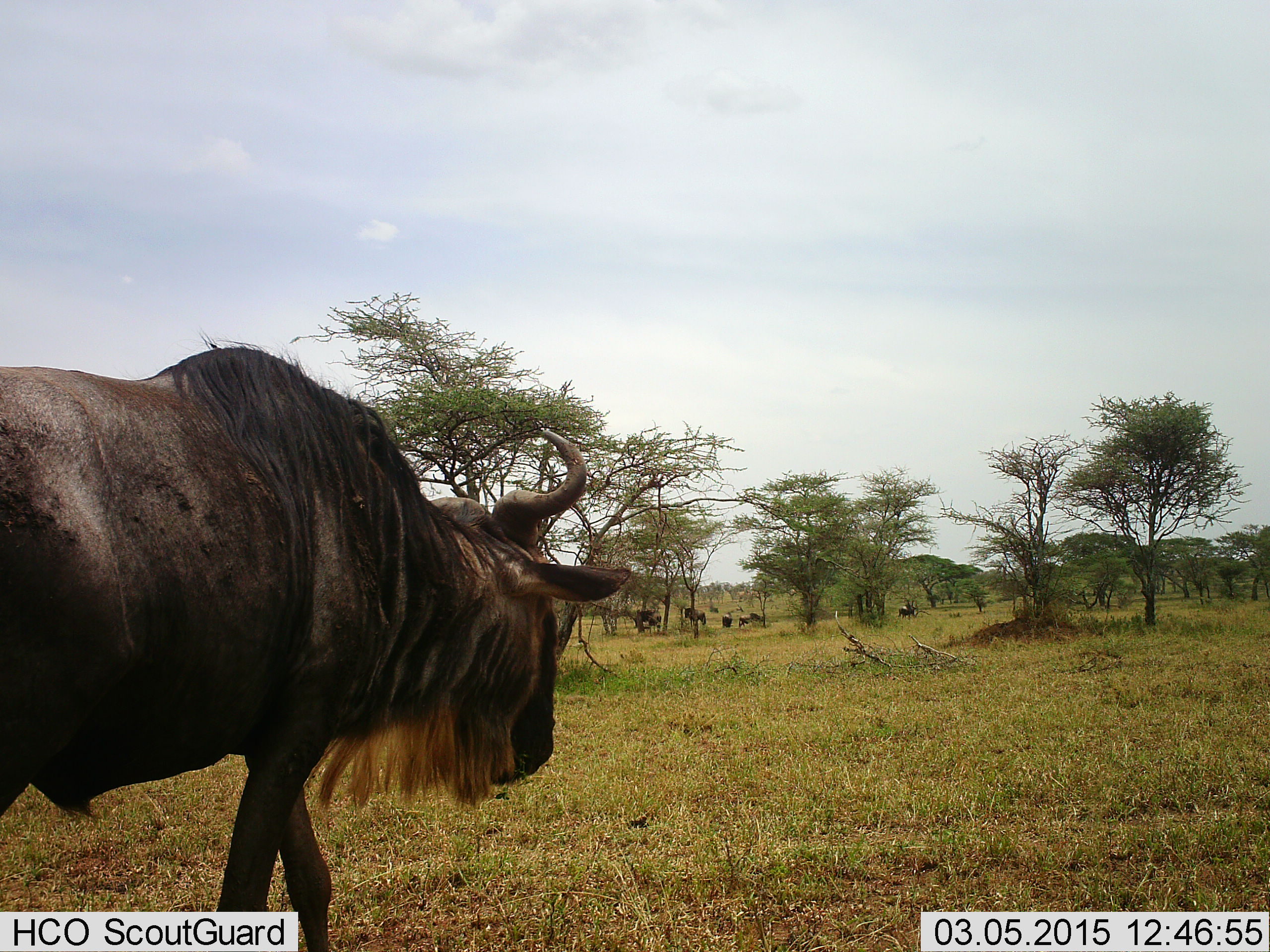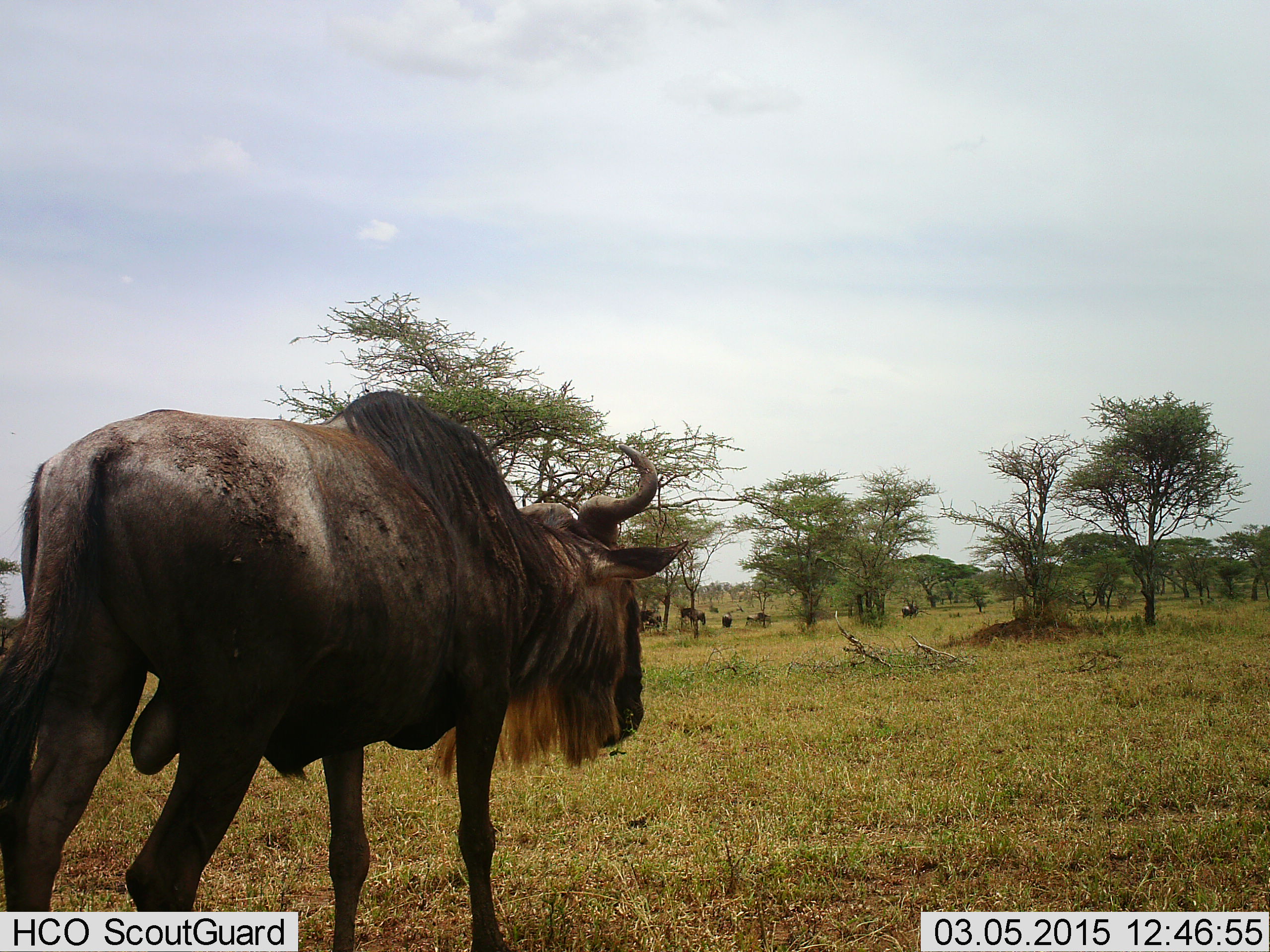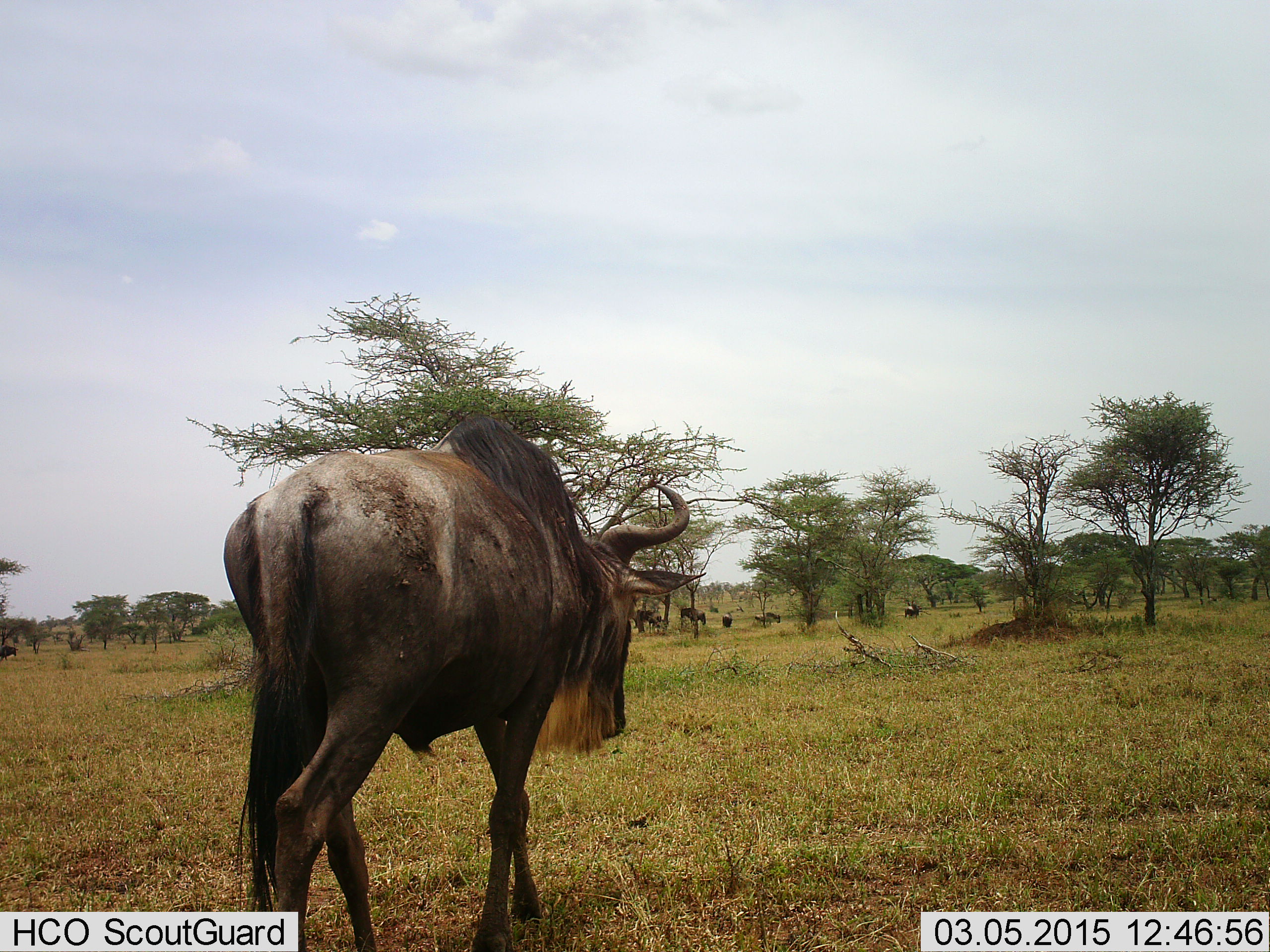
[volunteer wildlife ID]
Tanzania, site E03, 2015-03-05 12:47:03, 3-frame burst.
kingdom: Animalia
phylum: Chordata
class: Mammalia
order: Artiodactyla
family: Bovidae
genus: Connochaetes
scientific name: Connochaetes taurinus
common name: blue wildebeest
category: wildebeest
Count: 8.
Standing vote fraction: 40%.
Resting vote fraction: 0%.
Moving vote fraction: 100%.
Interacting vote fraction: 0%.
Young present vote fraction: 0%.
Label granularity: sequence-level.